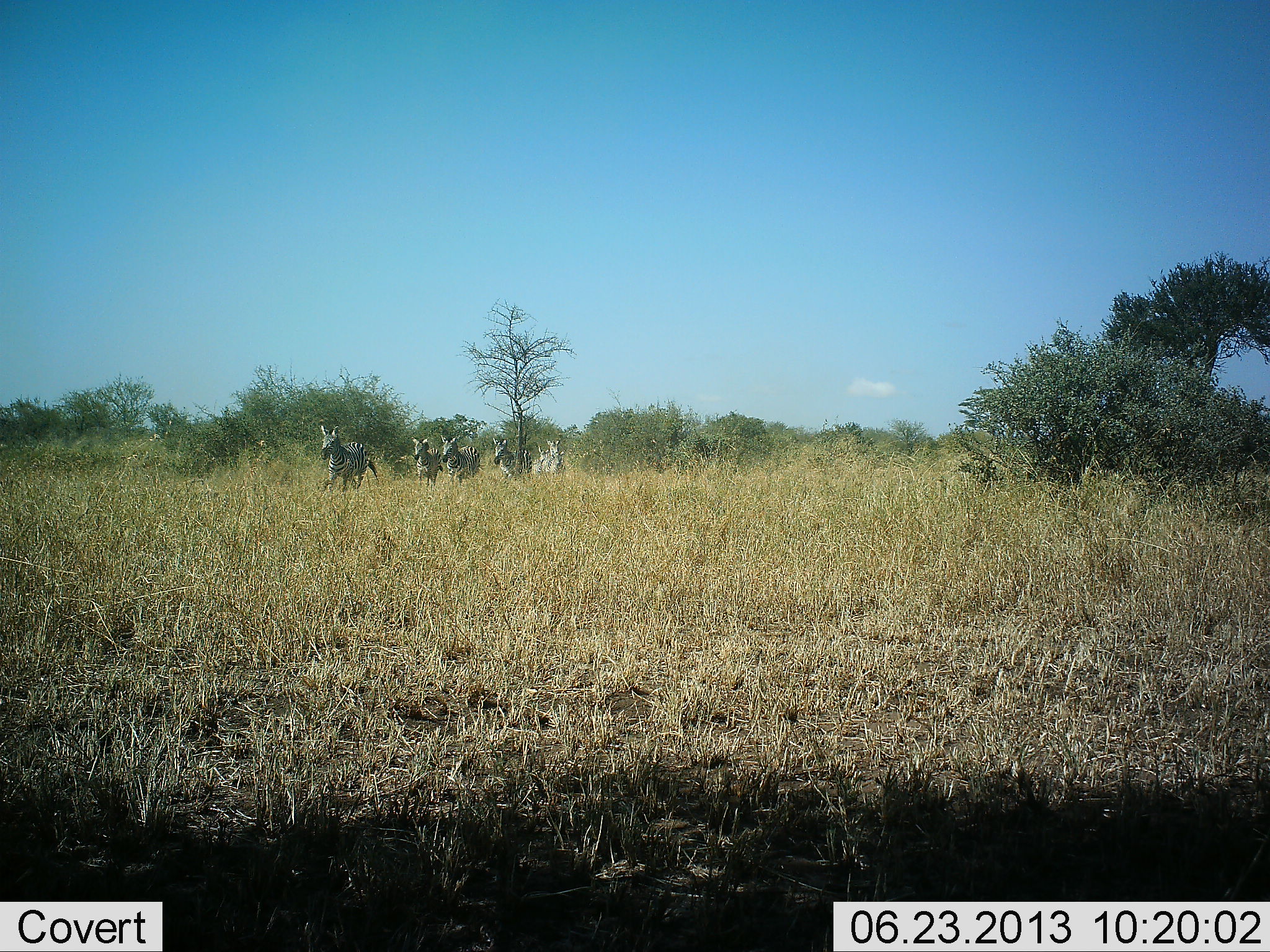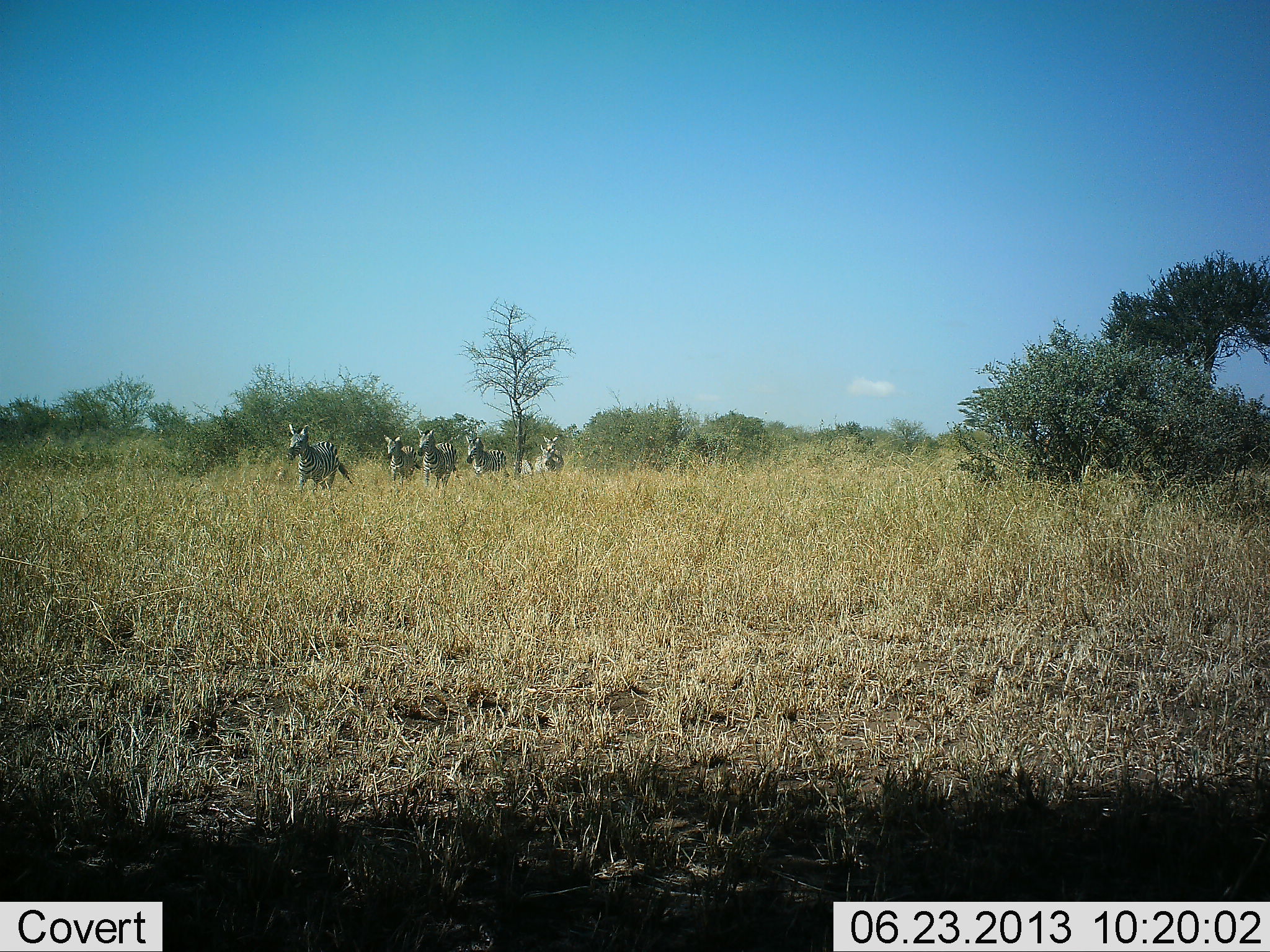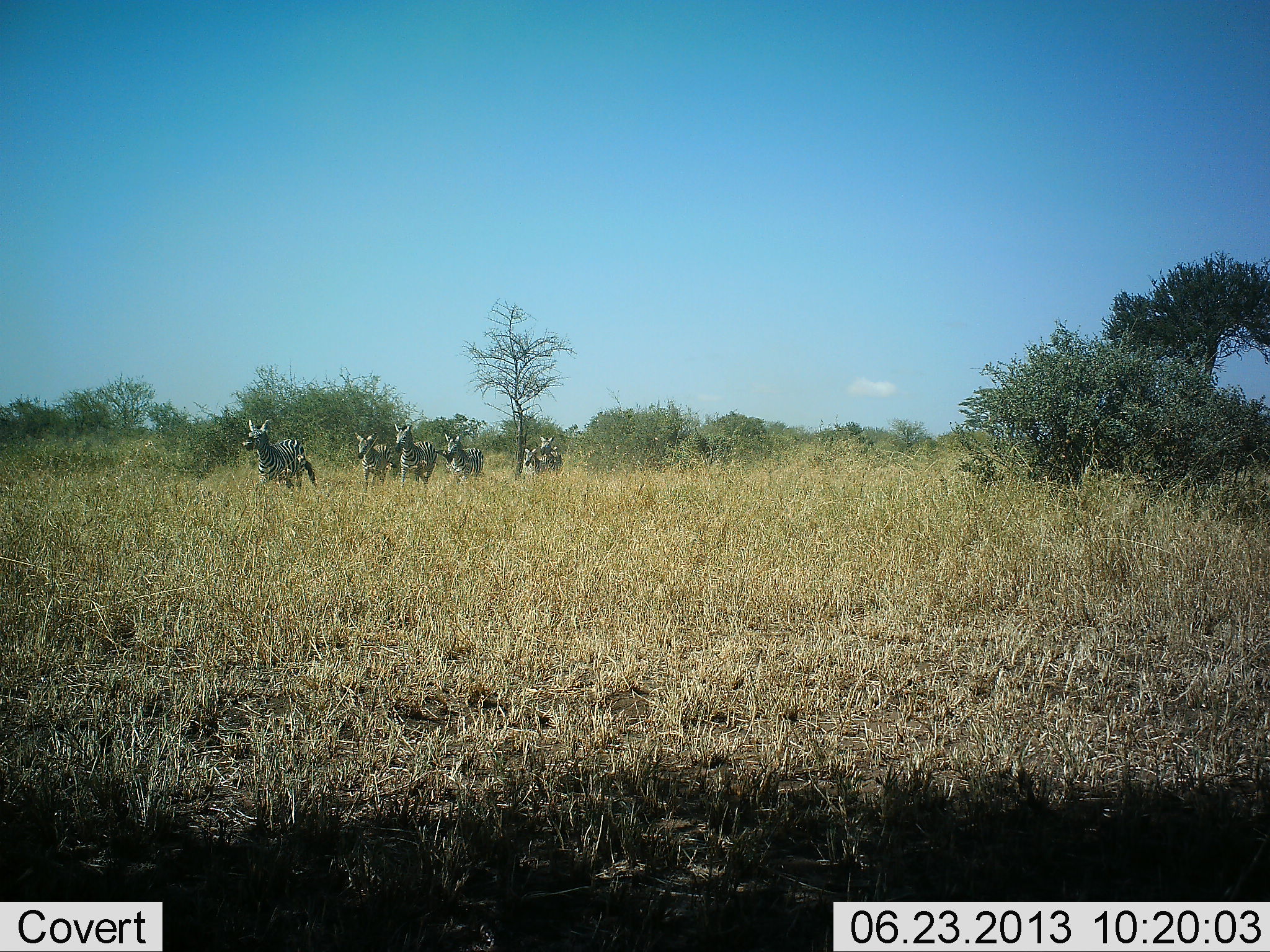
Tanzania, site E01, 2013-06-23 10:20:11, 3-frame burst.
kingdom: Animalia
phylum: Chordata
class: Mammalia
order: Perissodactyla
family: Equidae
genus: Equus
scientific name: Equus quagga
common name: plains zebra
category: zebra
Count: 5.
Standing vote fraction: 0%.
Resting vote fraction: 0%.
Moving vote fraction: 100%.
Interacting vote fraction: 0%.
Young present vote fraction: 10%.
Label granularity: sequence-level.